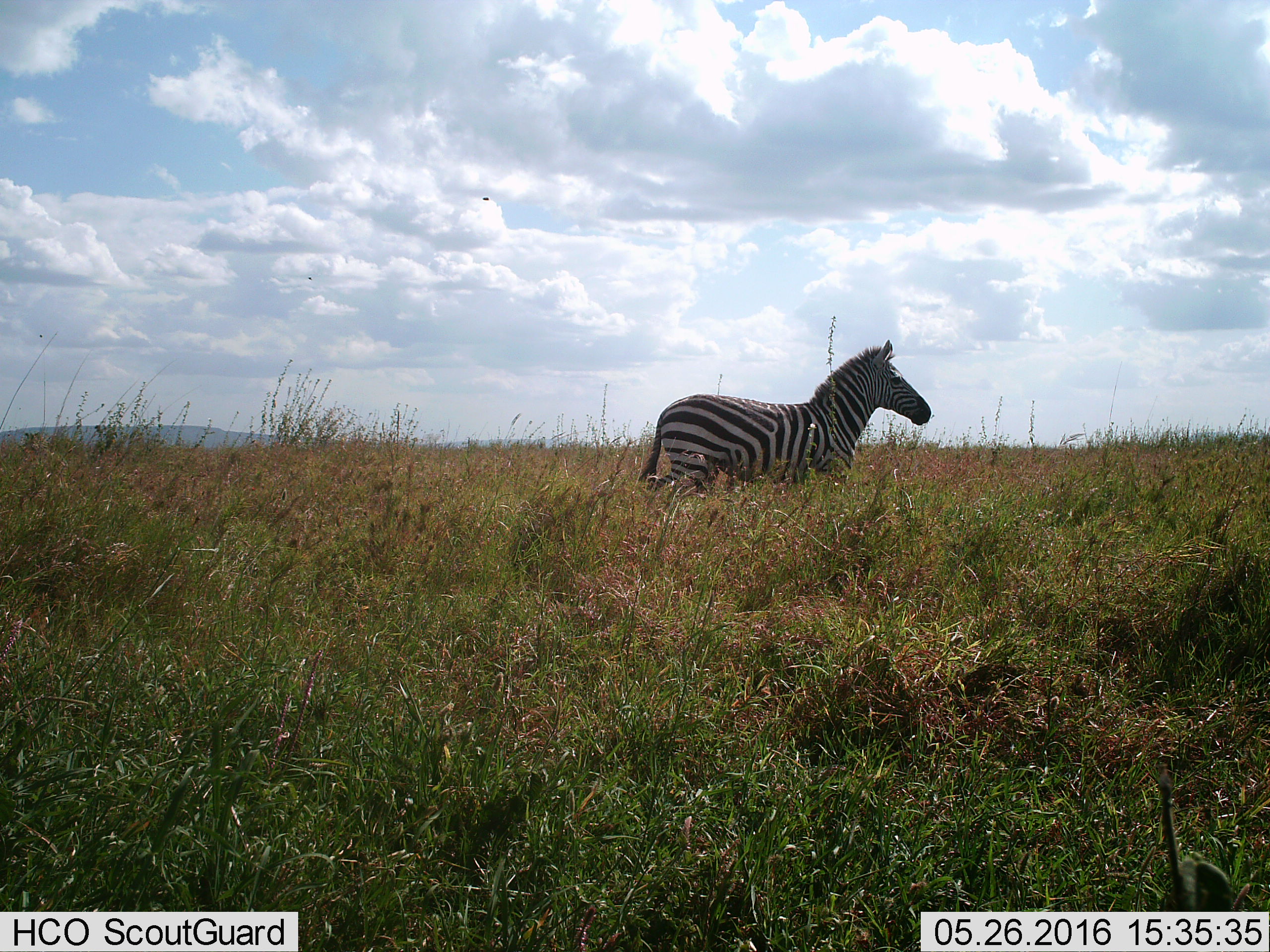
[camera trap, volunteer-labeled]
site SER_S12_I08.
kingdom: Animalia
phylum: Chordata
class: Mammalia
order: Perissodactyla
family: Equidae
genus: Equus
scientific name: Equus quagga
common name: plains zebra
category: zebraplains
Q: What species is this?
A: Zebraplains (plains zebra) (Equus quagga).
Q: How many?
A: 1.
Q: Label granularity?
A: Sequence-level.